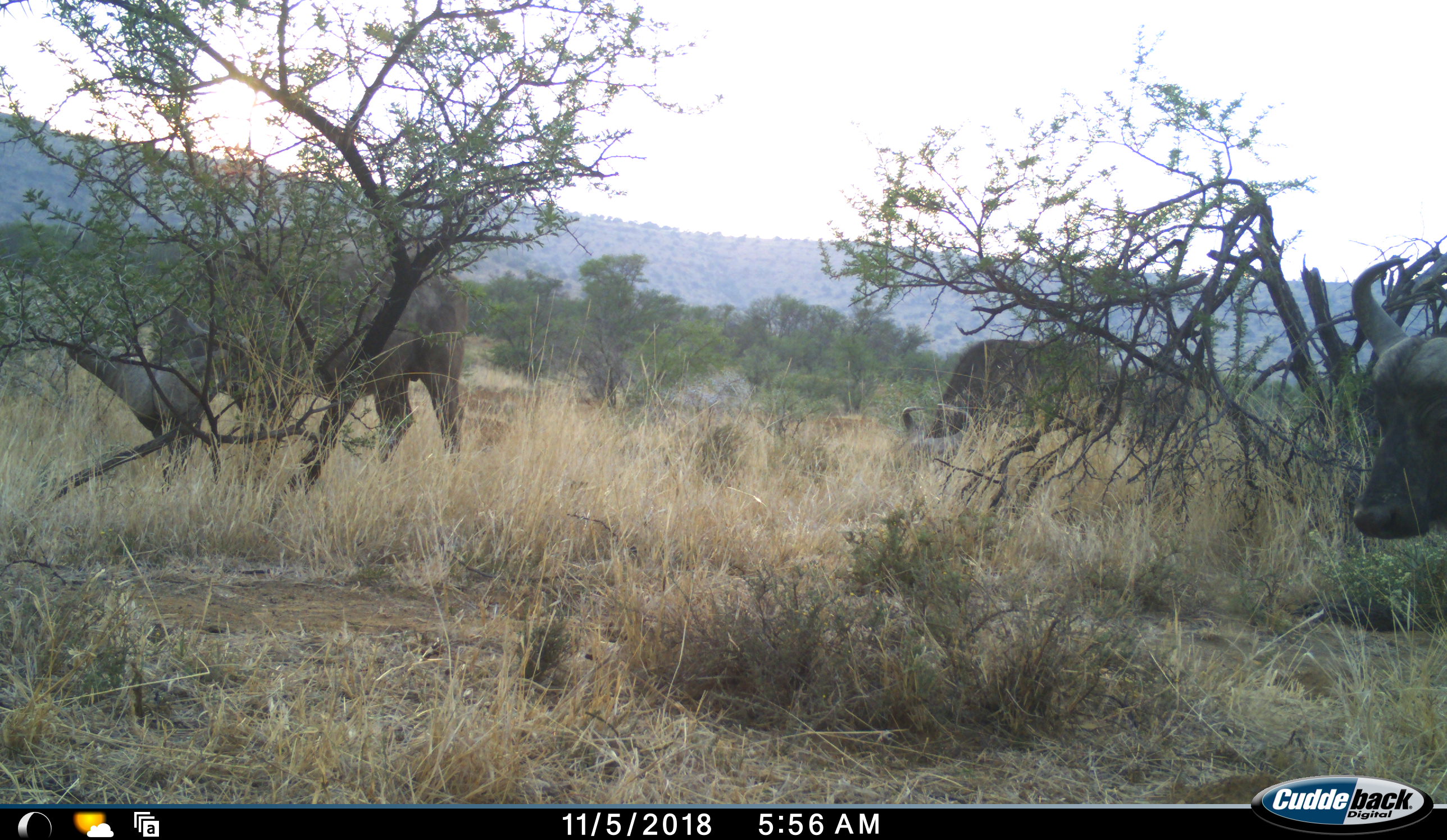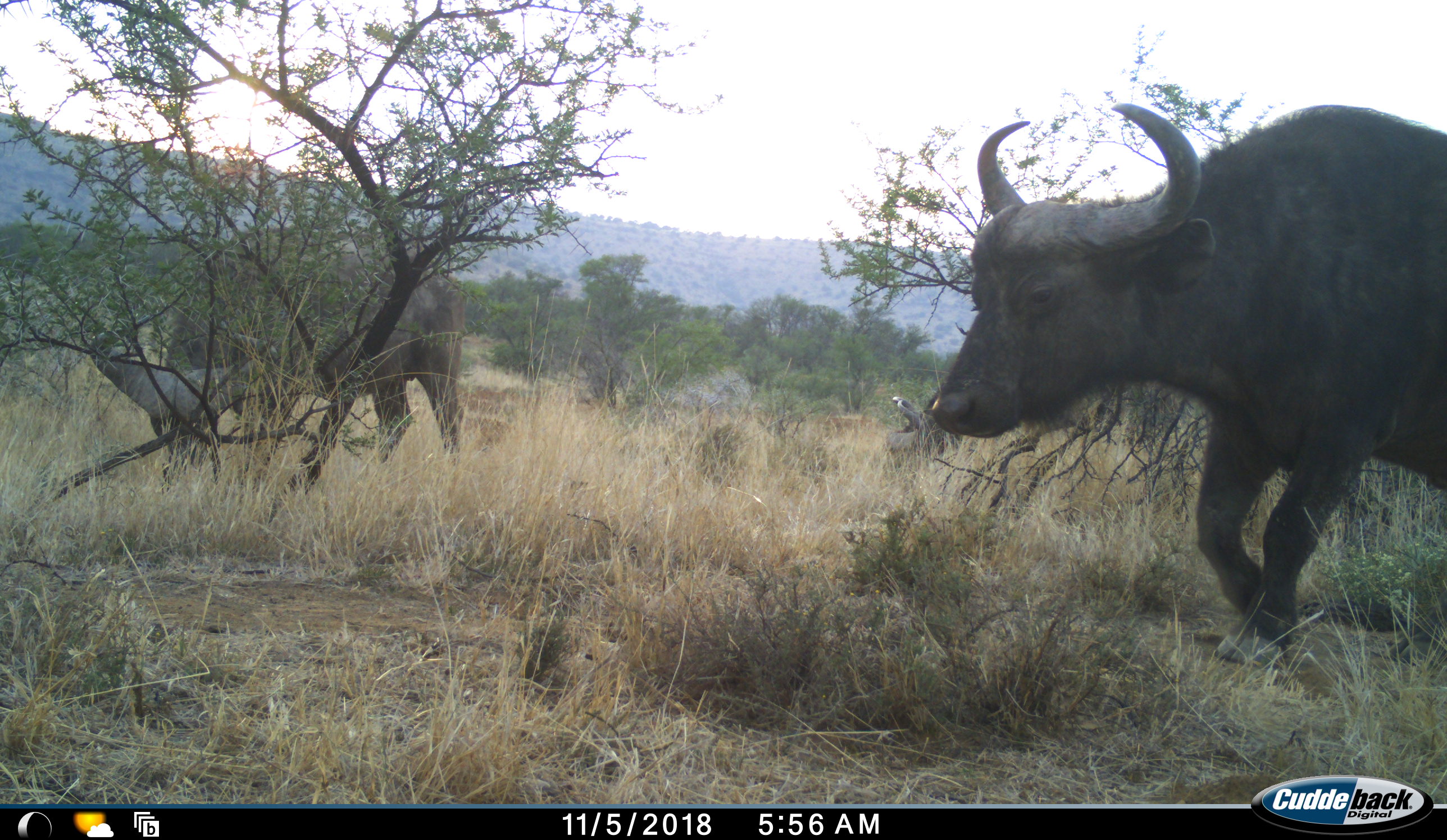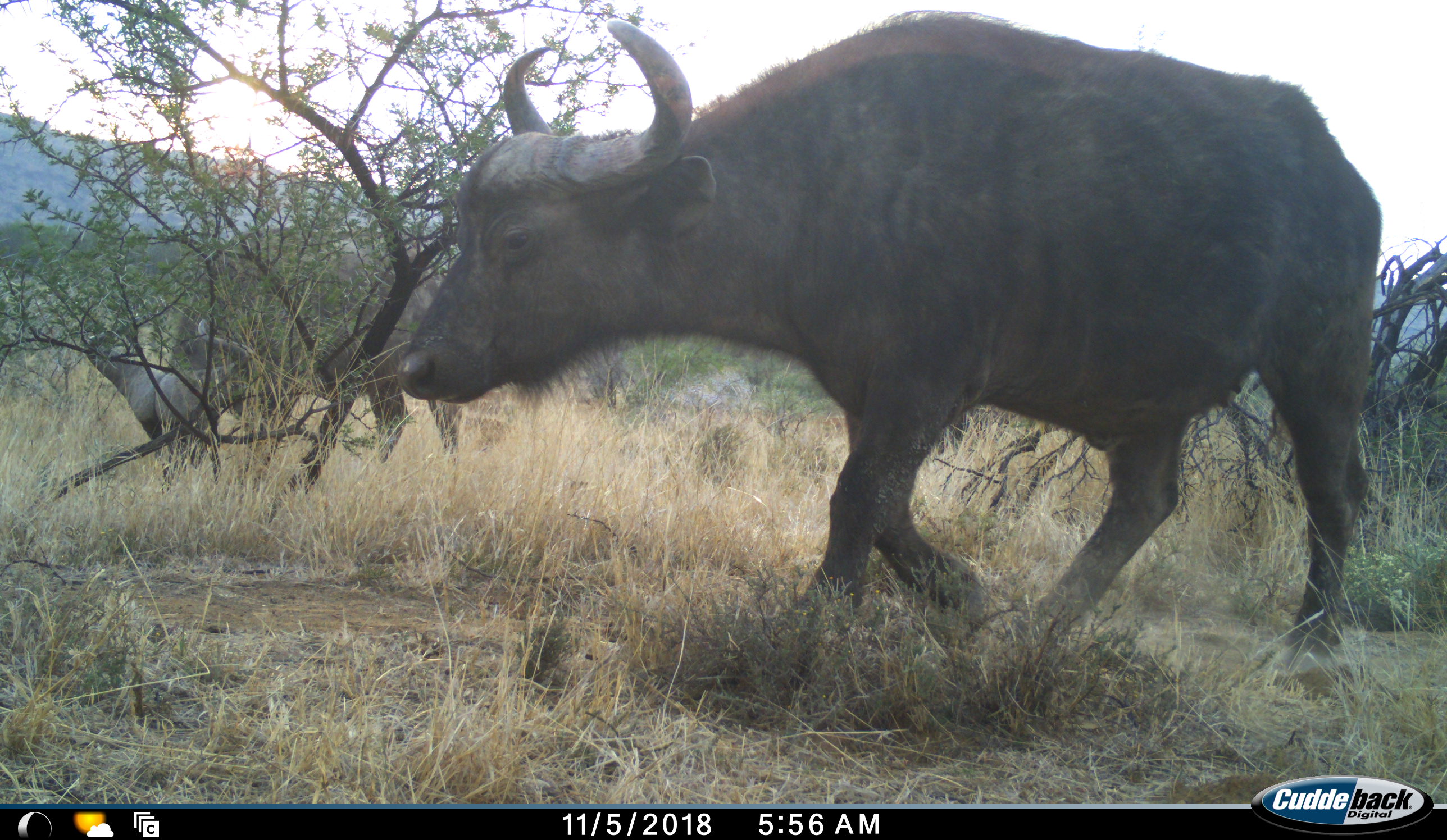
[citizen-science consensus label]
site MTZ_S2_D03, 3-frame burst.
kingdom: Animalia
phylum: Chordata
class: Mammalia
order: Artiodactyla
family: Bovidae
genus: Syncerus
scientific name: Syncerus caffer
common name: african buffalo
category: buffalo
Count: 3.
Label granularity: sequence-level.